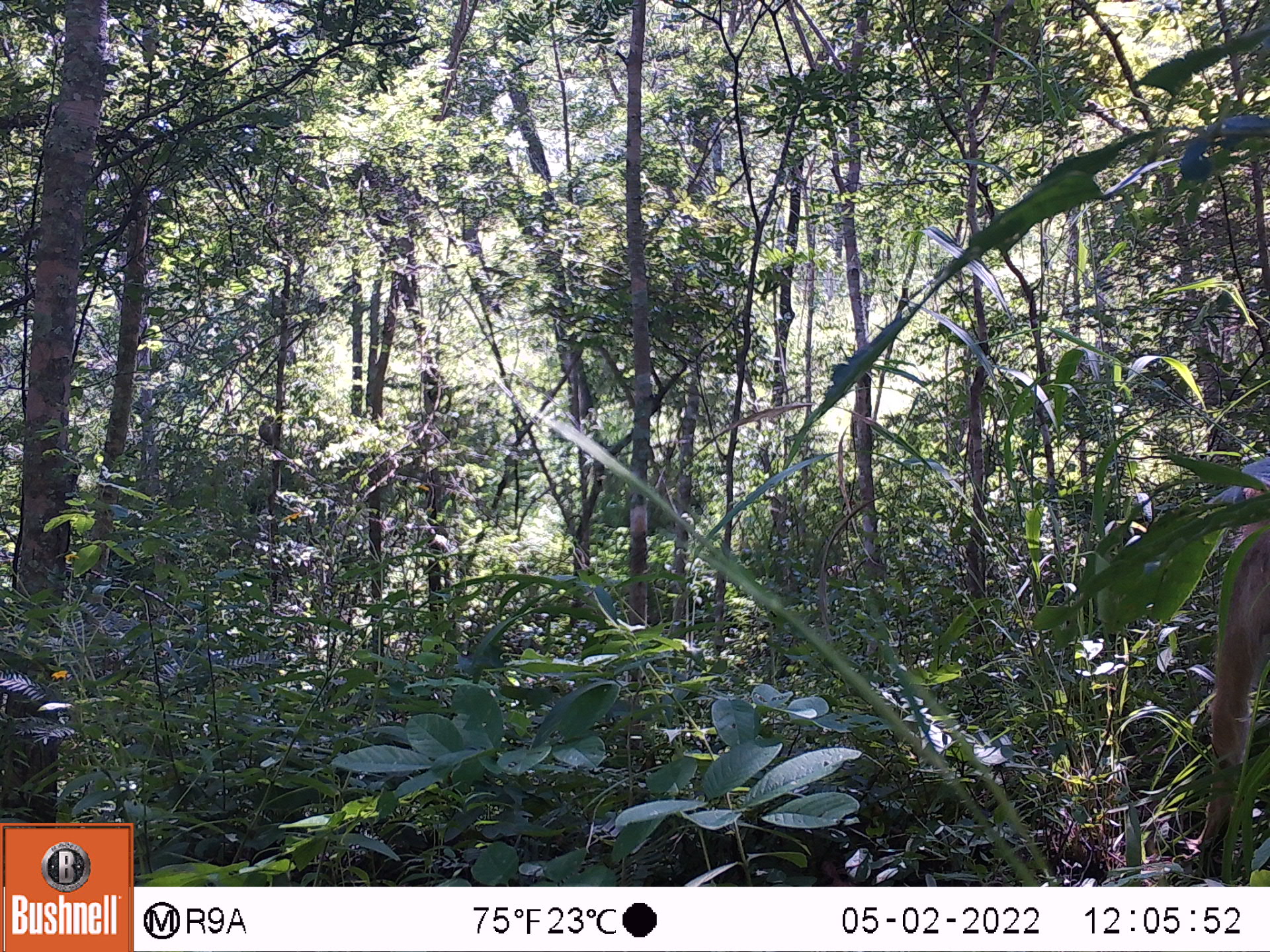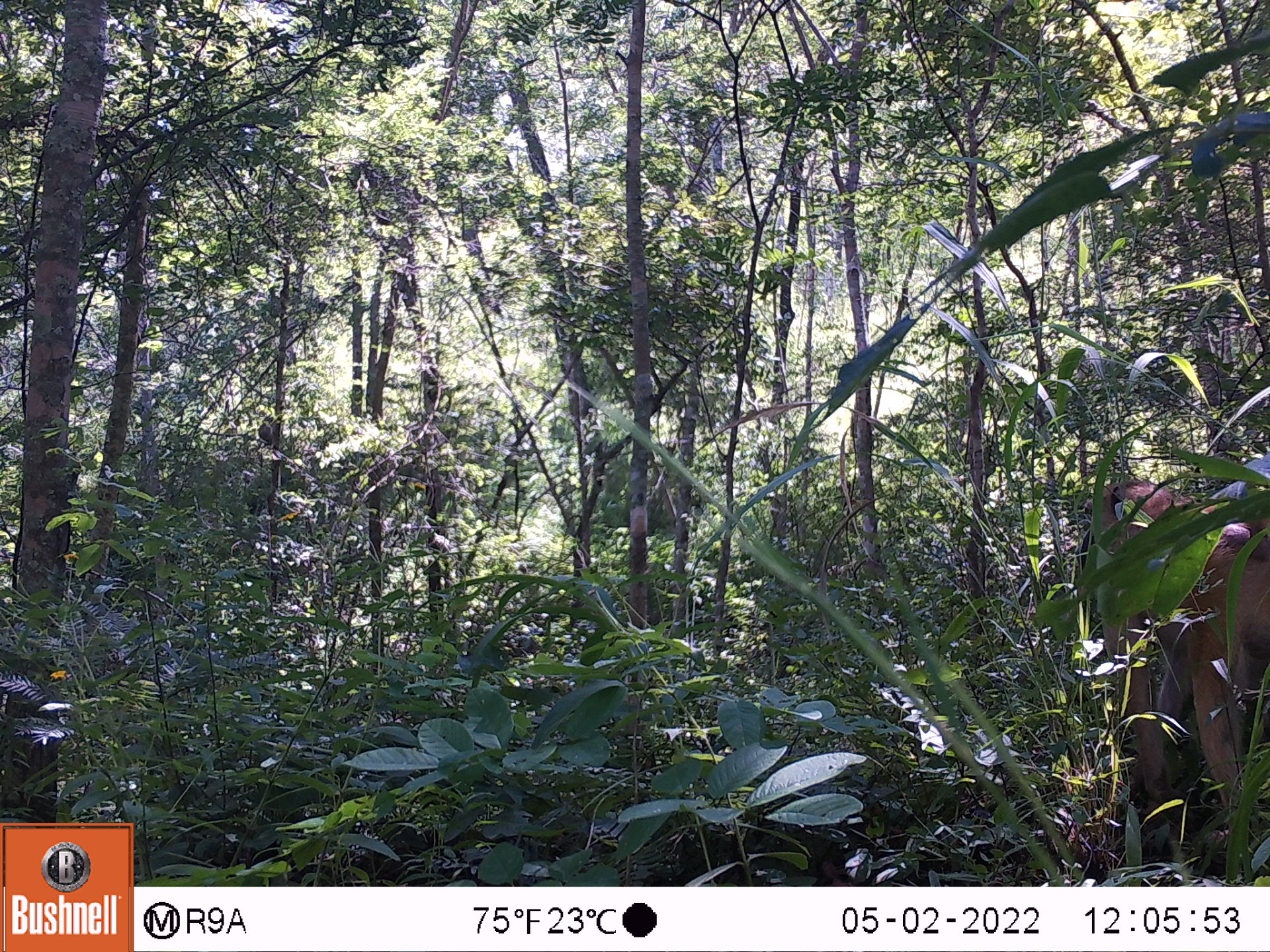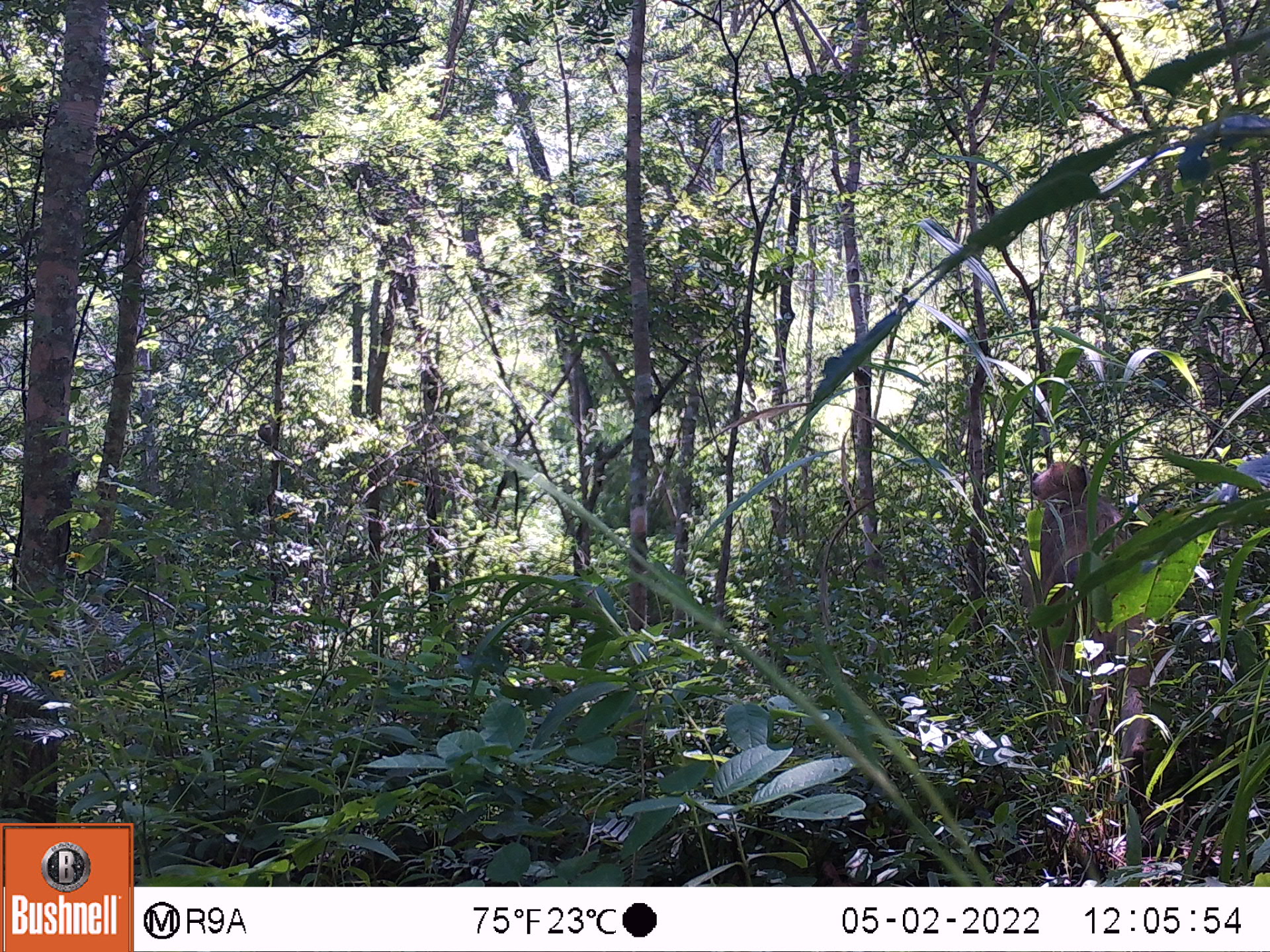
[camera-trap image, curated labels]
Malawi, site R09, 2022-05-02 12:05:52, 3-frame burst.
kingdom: Animalia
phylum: Chordata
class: Mammalia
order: Primates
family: Cercopithecidae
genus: Papio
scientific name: Papio cynocephalus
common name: yellow baboon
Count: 2.